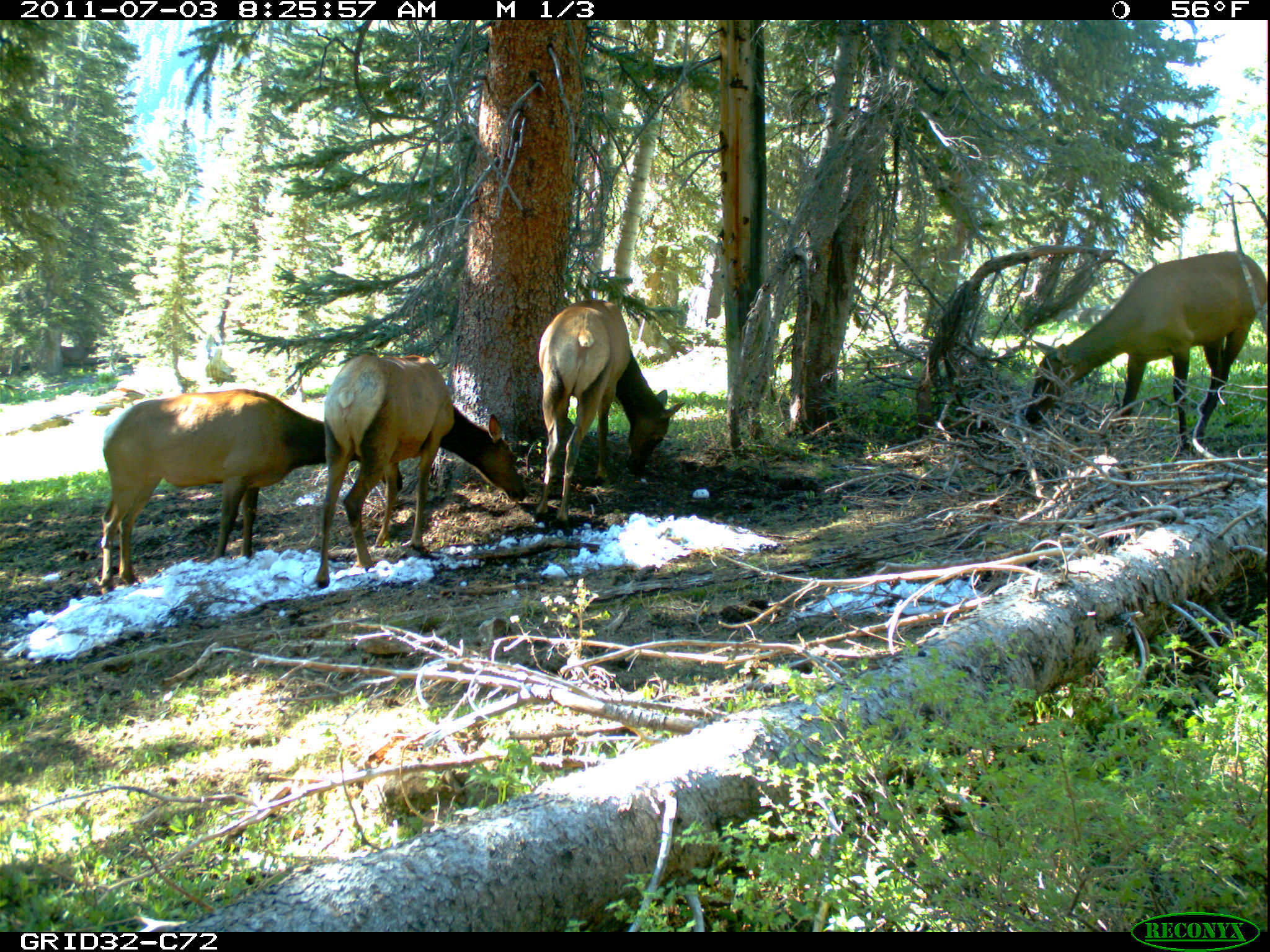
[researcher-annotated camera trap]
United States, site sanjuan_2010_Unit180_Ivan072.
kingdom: Animalia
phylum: Chordata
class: Mammalia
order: Artiodactyla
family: Cervidae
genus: Cervus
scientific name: Cervus elaphus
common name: red deer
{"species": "Cervus elaphus (red deer)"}